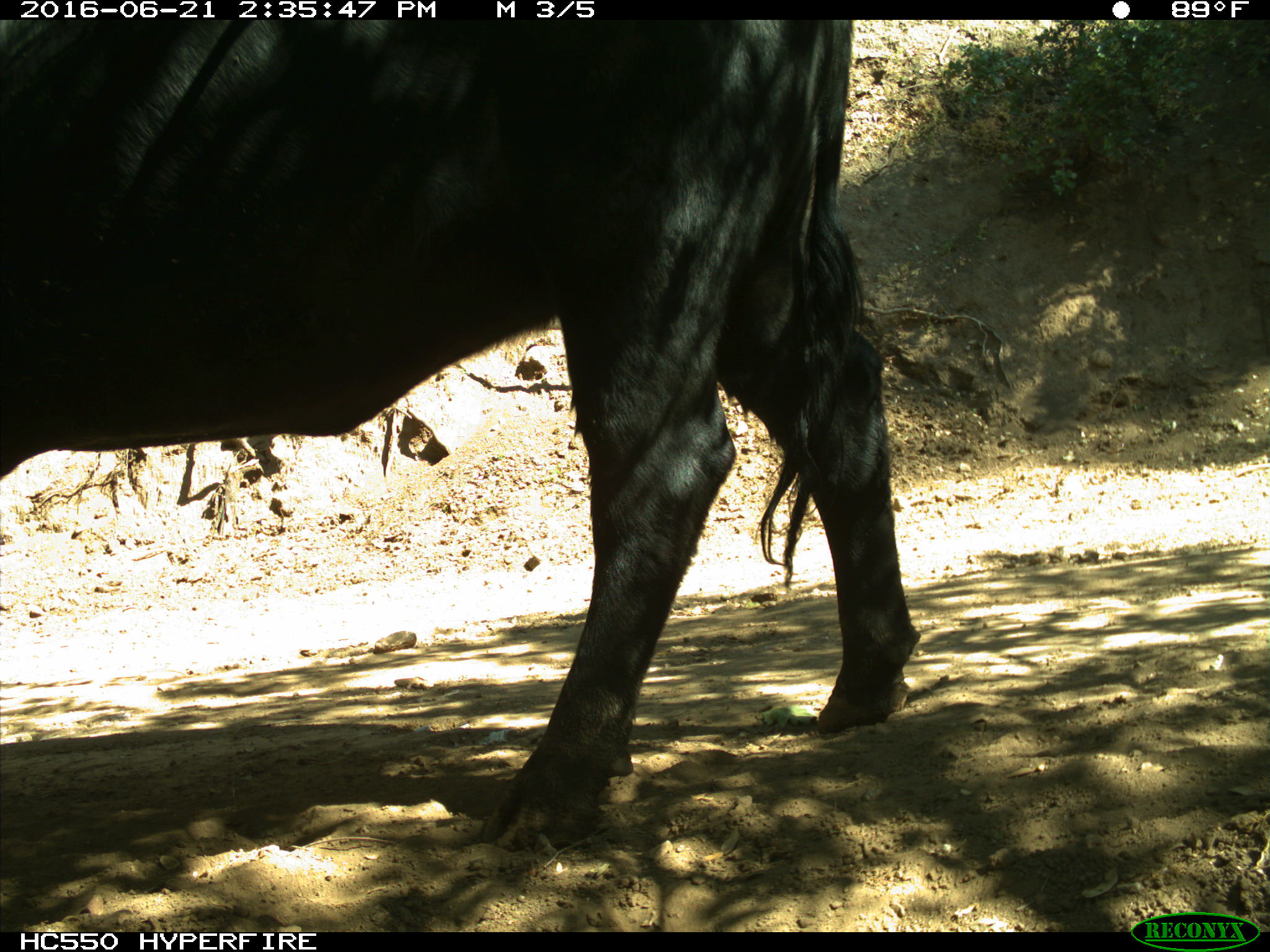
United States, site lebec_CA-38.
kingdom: Animalia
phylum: Chordata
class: Mammalia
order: Artiodactyla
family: Bovidae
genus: Bos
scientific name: Bos taurus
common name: domestic cow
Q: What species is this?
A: Bos taurus (domestic cow).